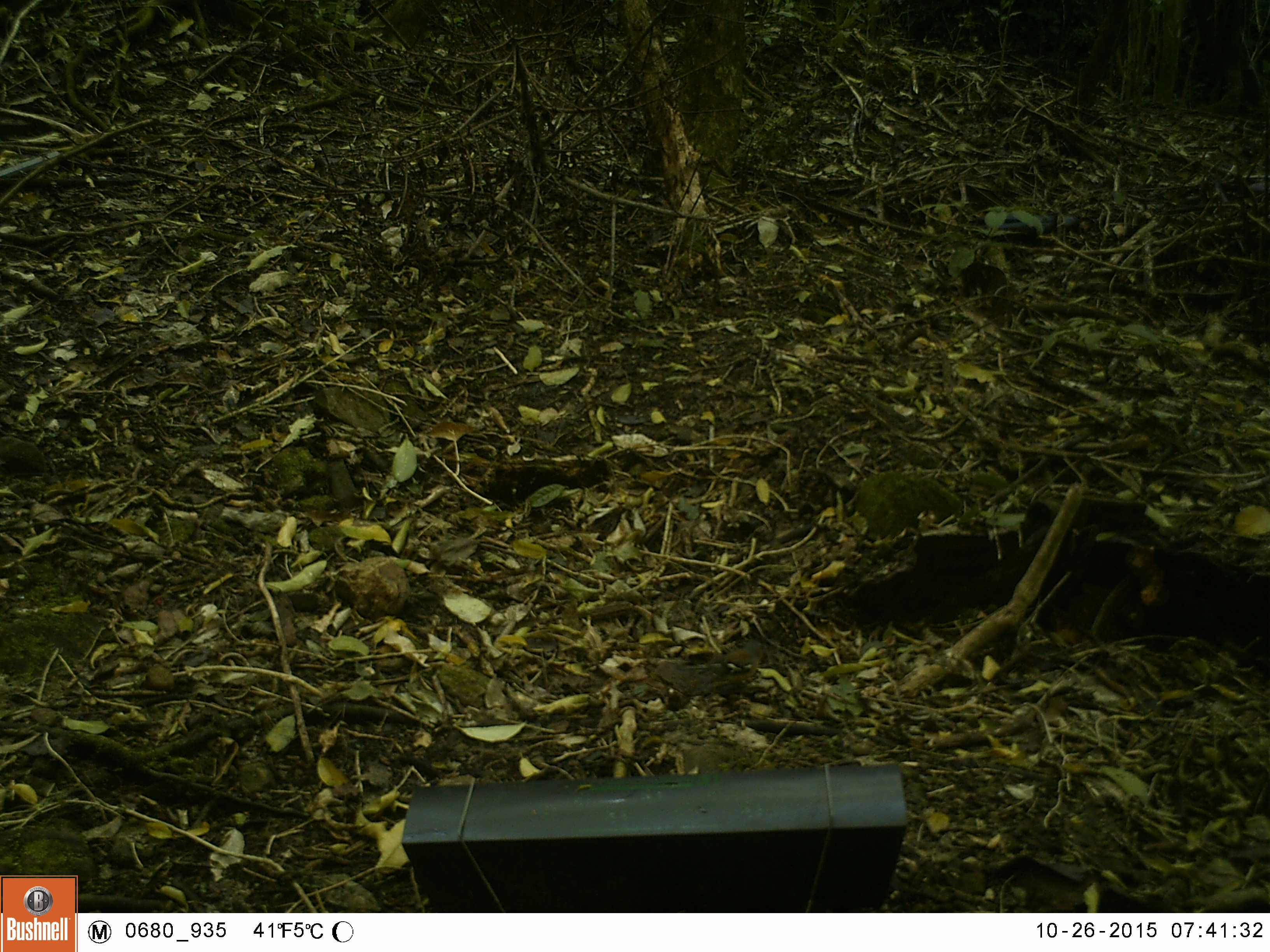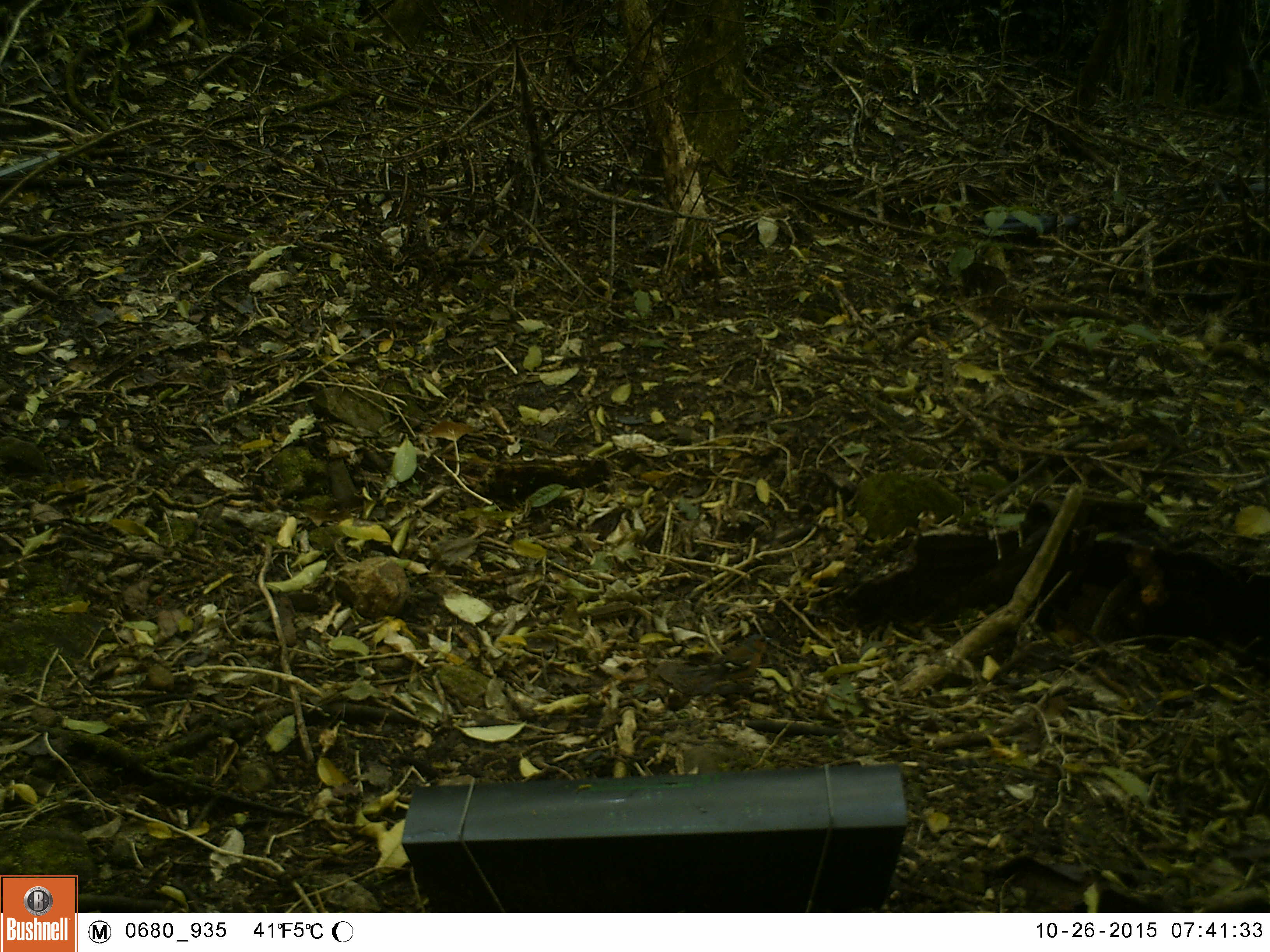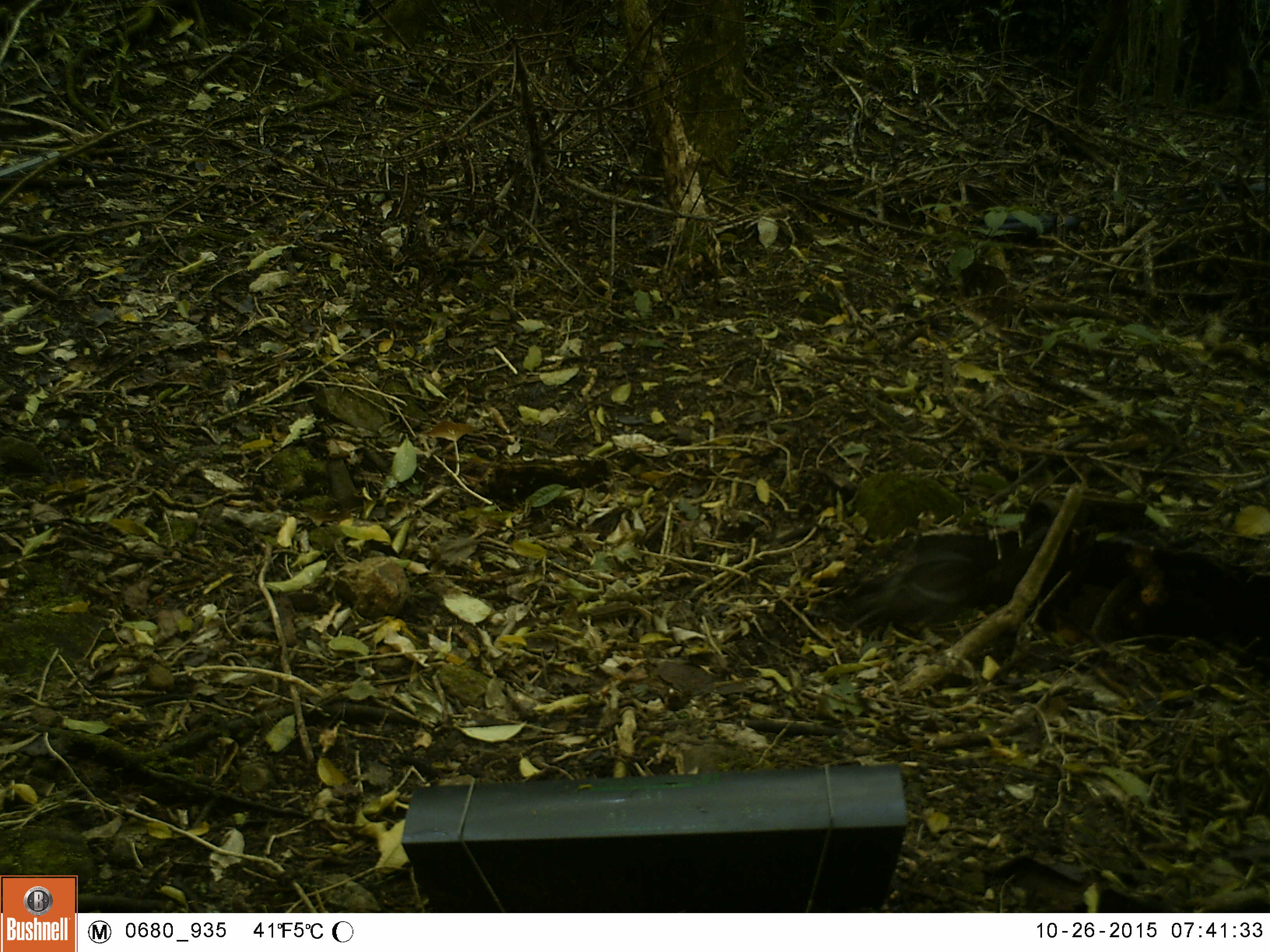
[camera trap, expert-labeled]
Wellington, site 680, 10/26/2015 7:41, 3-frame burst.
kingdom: Animalia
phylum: Chordata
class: Aves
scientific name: Aves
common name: bird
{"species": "bird (Aves)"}